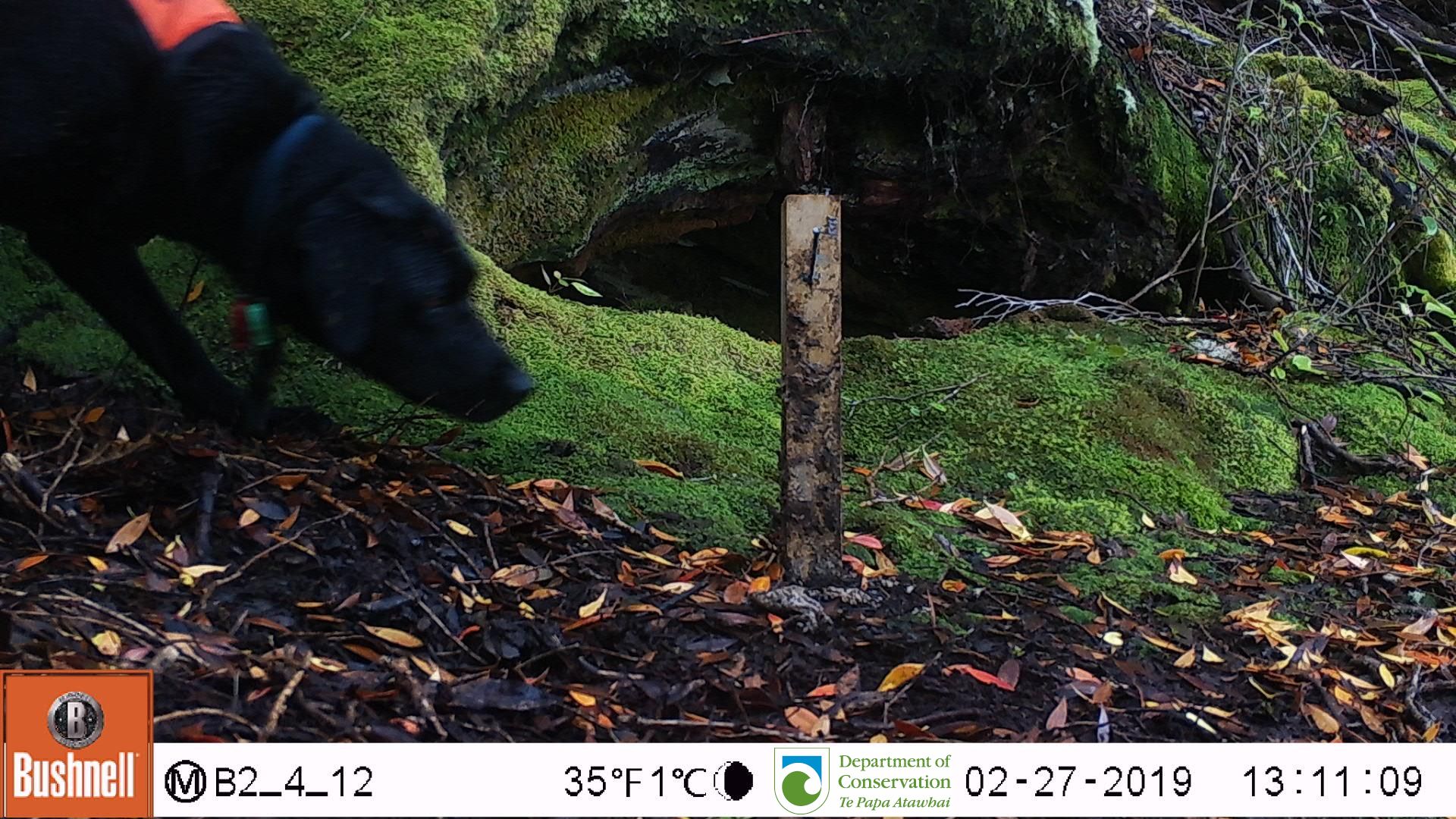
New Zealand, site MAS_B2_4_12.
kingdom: Animalia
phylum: Chordata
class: Mammalia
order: Carnivora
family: Canidae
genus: Canis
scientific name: Canis familiaris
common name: domestic dog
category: dog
Dog (domestic dog) (Canis familiaris).